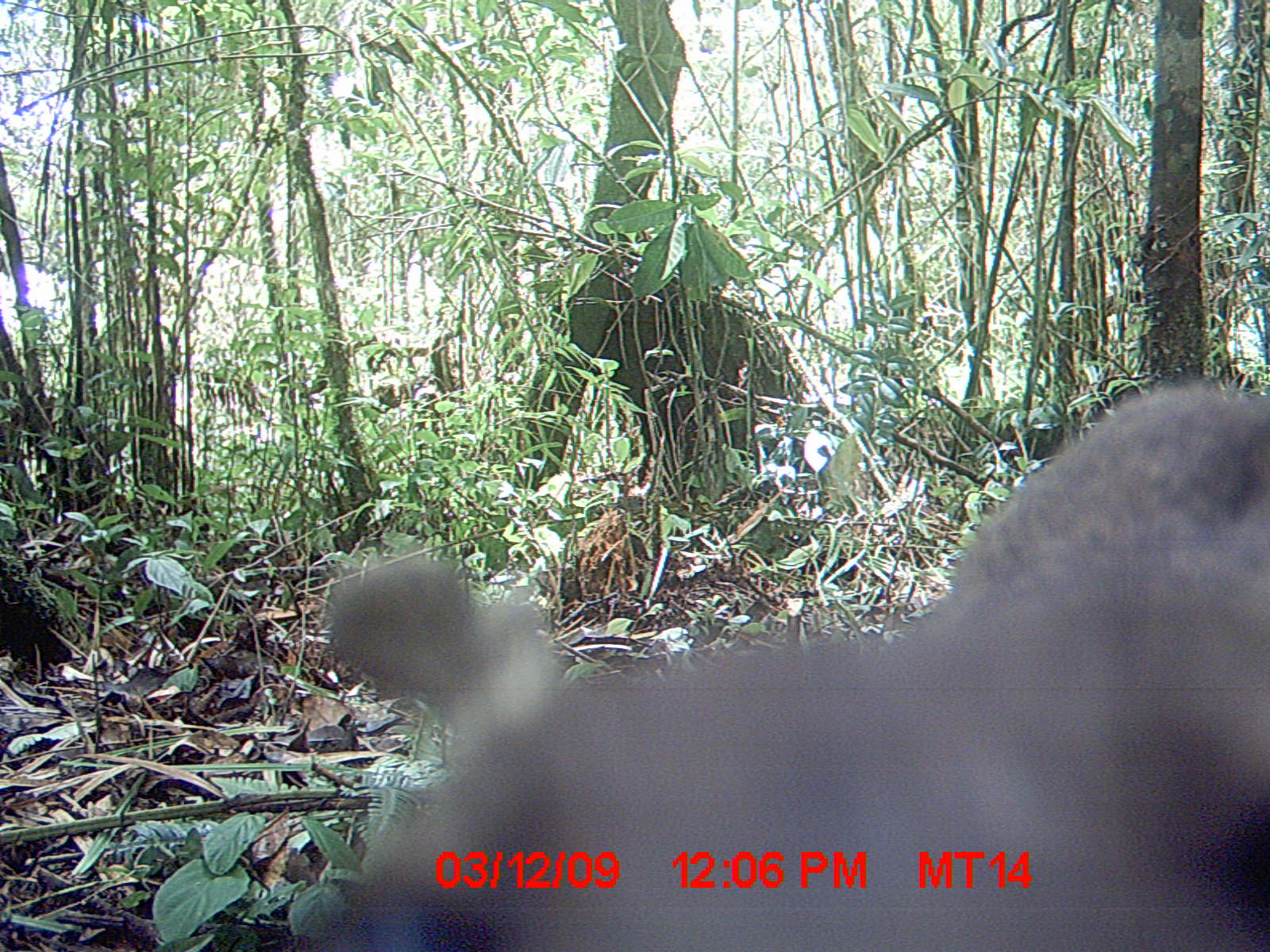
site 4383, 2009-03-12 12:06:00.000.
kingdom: Animalia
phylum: Chordata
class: Mammalia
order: Carnivora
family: Eupleridae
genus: Cryptoprocta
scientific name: Cryptoprocta ferox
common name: fossa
Cryptoprocta ferox (fossa), count 1.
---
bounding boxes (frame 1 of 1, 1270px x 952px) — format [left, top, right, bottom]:
cryptoprocta ferox: [316, 371, 1270, 952]